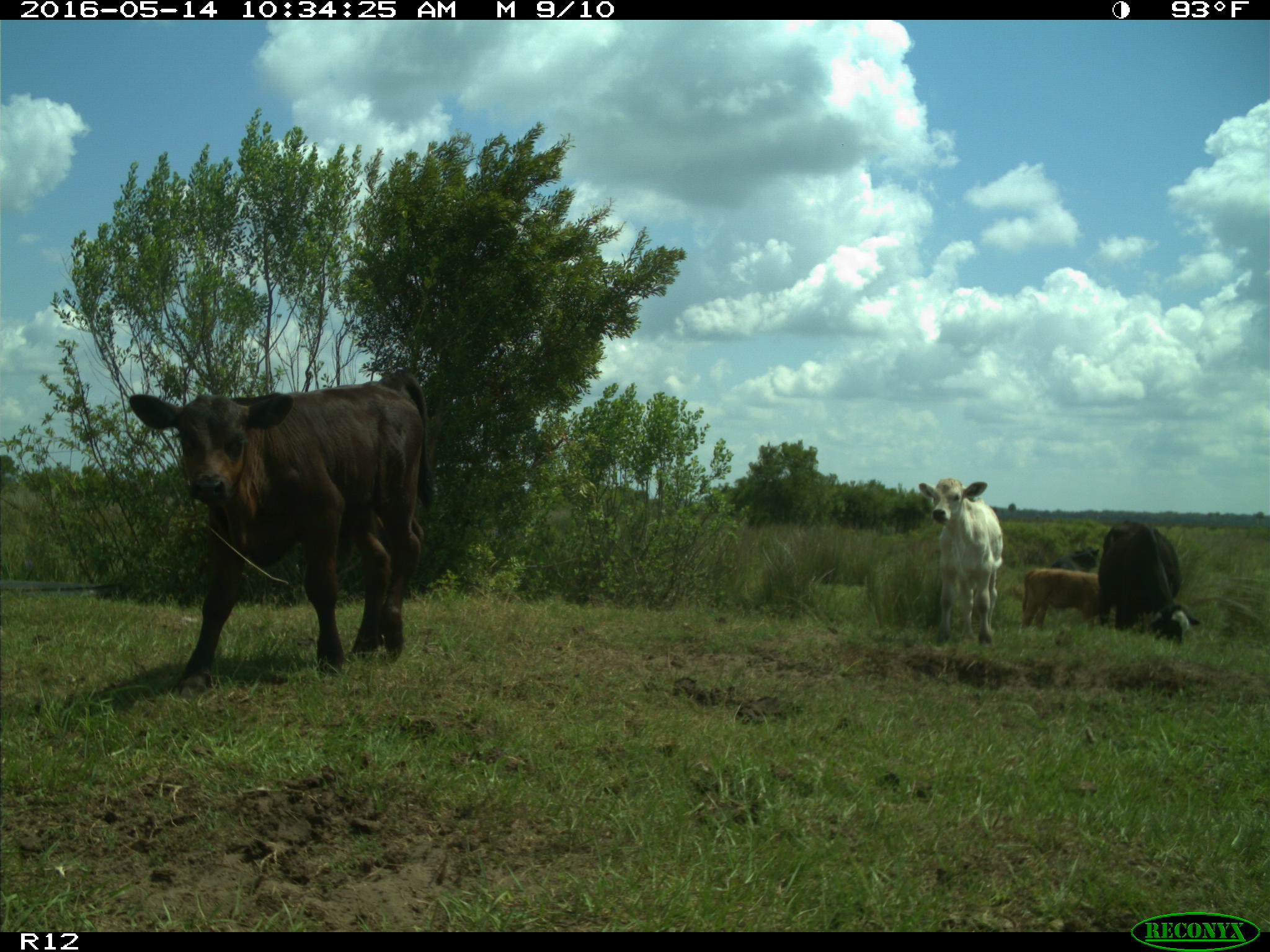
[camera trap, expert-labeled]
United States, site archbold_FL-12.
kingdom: Animalia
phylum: Chordata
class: Mammalia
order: Artiodactyla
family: Bovidae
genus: Bos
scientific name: Bos taurus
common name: domestic cow